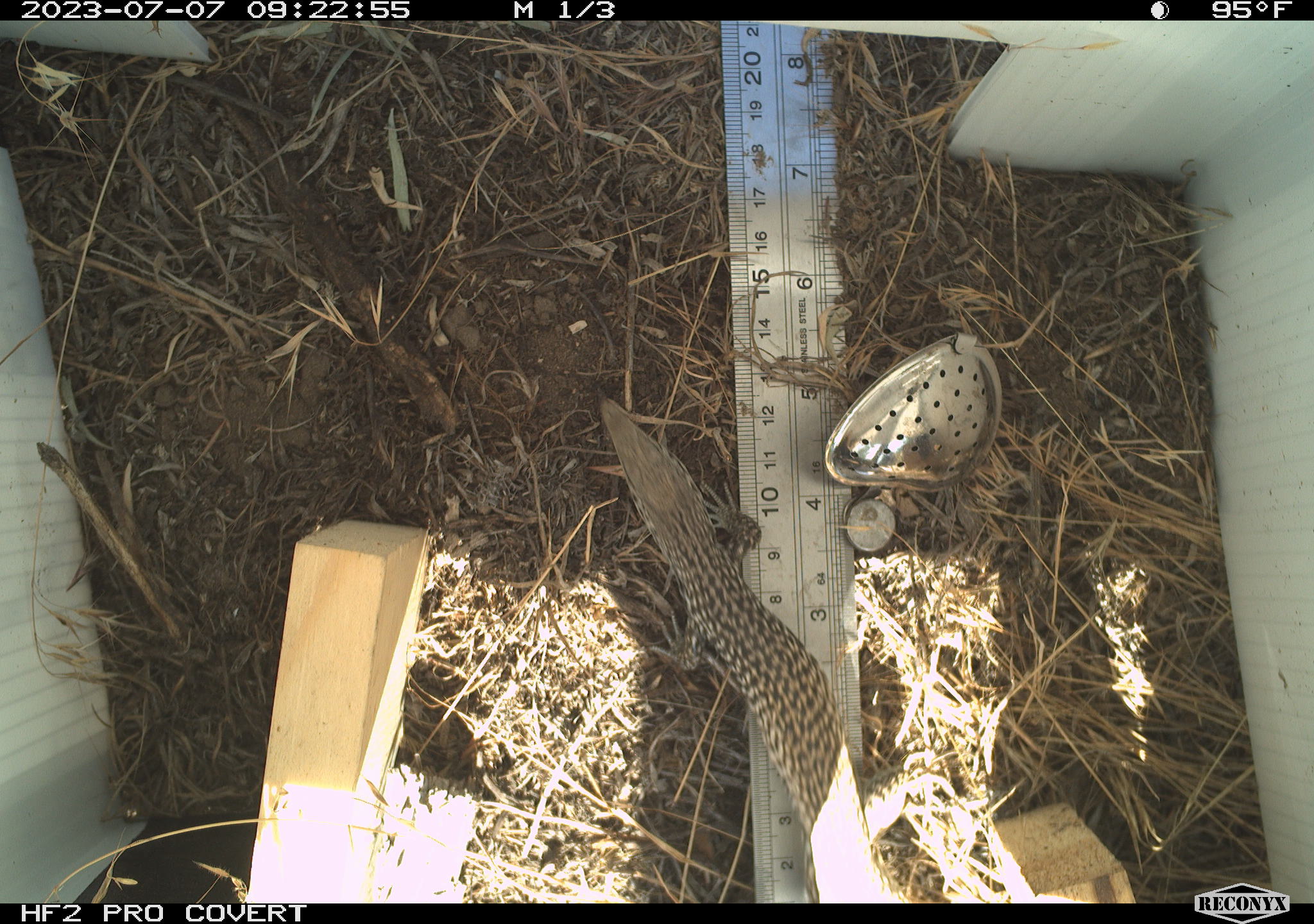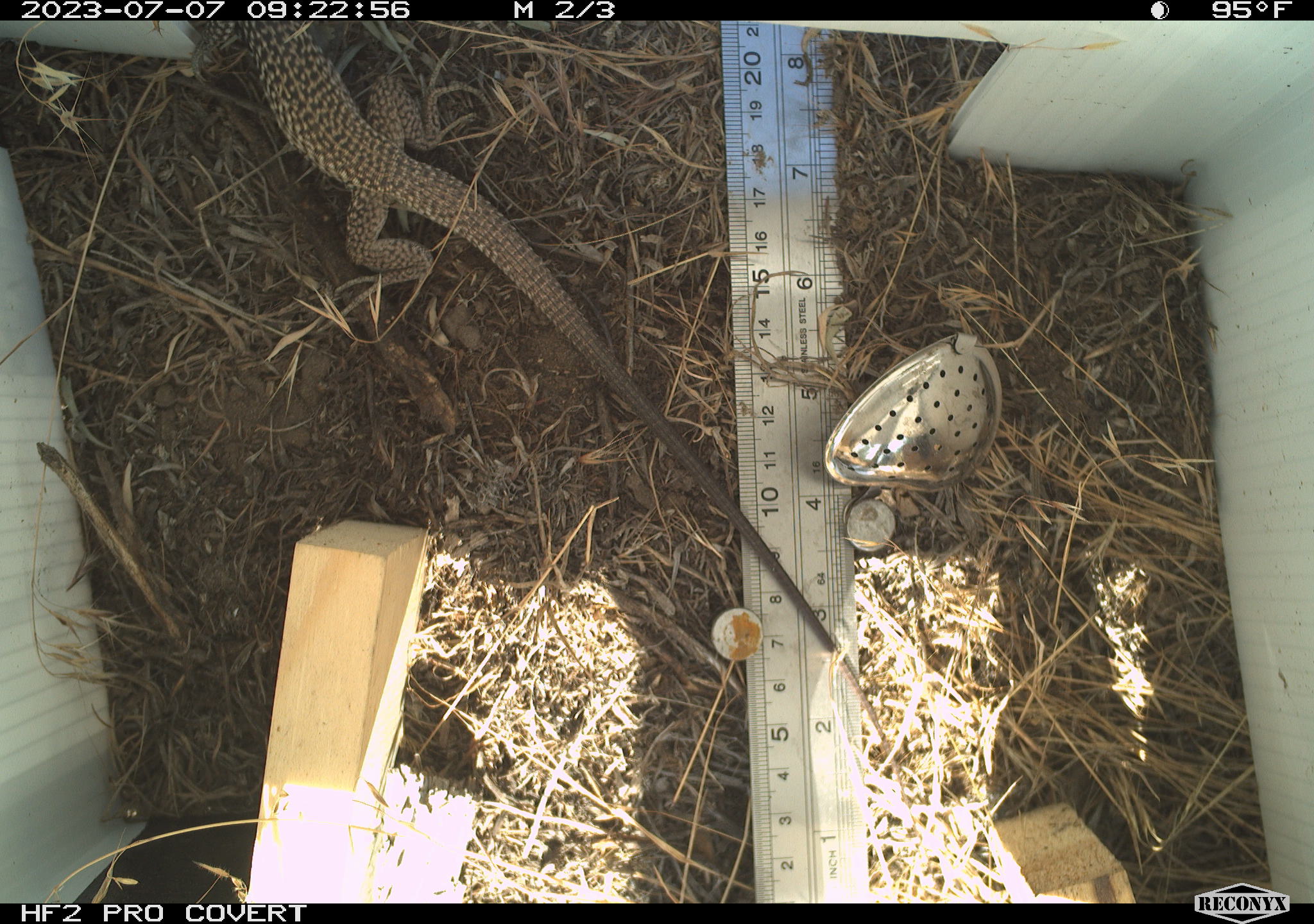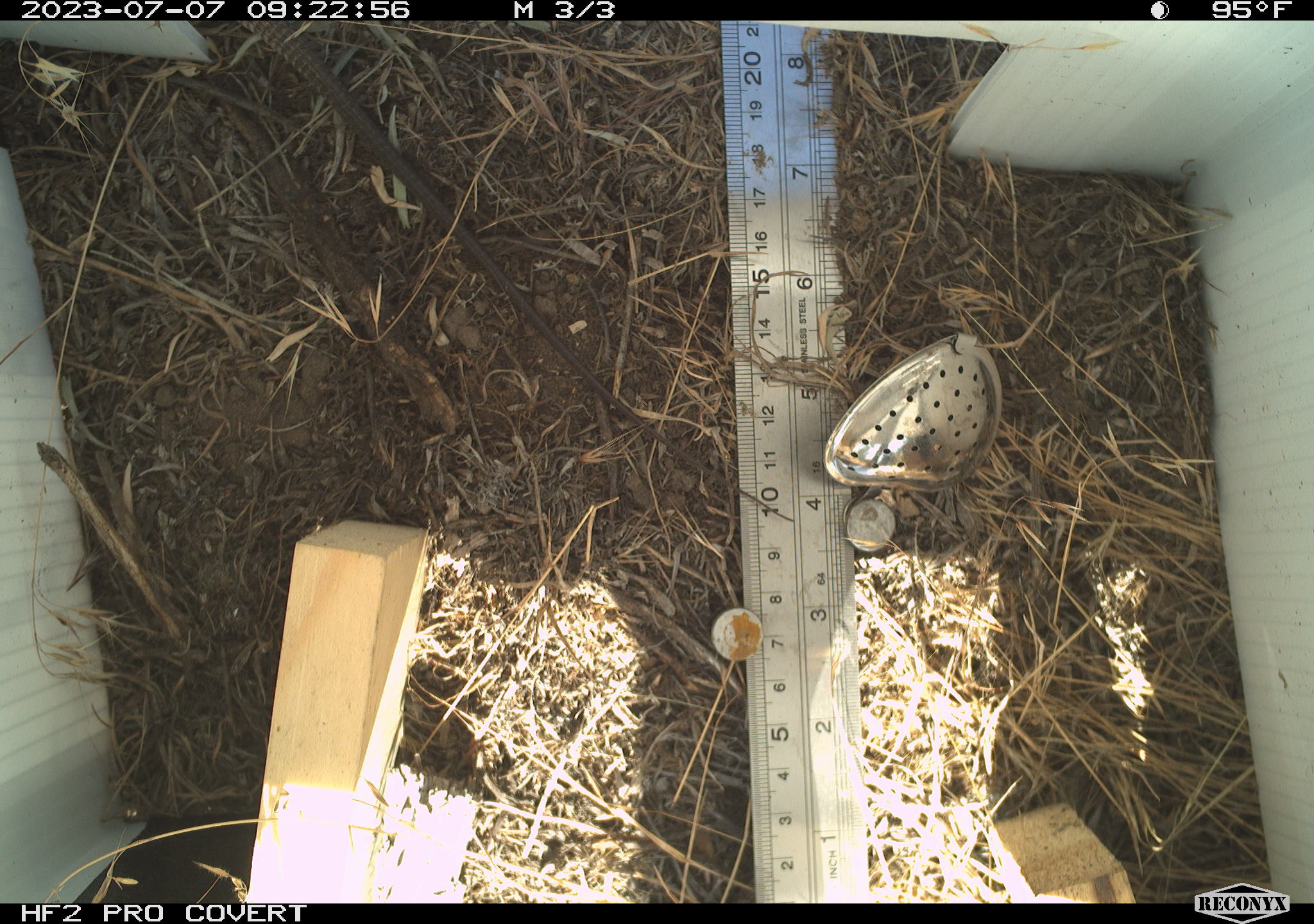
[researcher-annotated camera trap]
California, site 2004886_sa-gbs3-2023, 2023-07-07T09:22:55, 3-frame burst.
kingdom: Animalia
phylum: Chordata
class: Reptilia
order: Squamata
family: Teiidae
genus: Aspidoscelis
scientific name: Aspidoscelis tigris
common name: western whiptail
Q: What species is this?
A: Western whiptail (Aspidoscelis tigris).